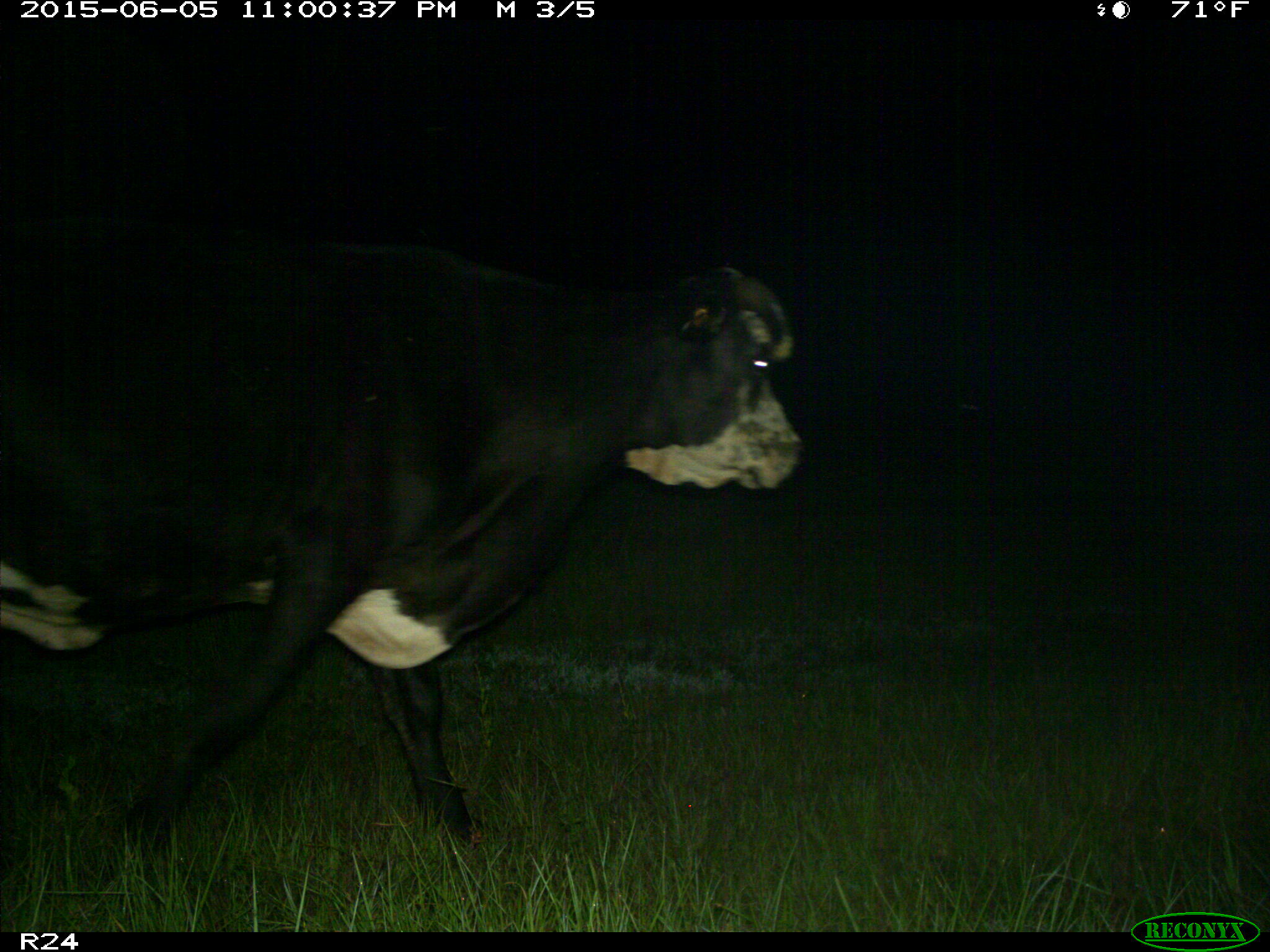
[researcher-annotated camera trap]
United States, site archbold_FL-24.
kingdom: Animalia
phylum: Chordata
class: Mammalia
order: Artiodactyla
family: Bovidae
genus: Bos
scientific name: Bos taurus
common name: domestic cow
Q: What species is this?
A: Bos taurus (domestic cow).